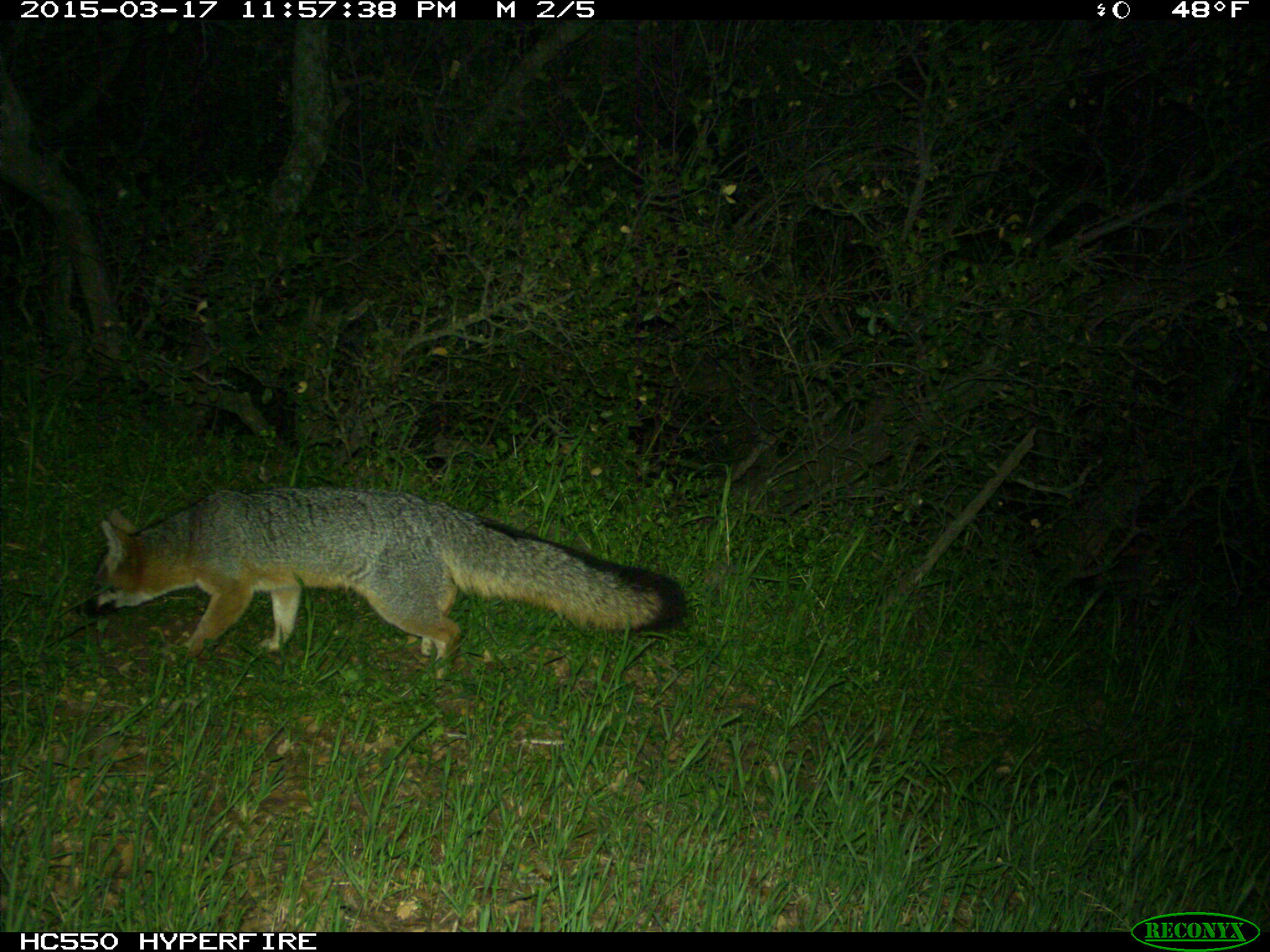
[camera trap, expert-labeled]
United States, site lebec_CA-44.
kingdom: Animalia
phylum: Chordata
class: Mammalia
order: Carnivora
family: Canidae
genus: Urocyon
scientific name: Urocyon cinereoargenteus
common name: gray fox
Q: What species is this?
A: Urocyon cinereoargenteus (gray fox).